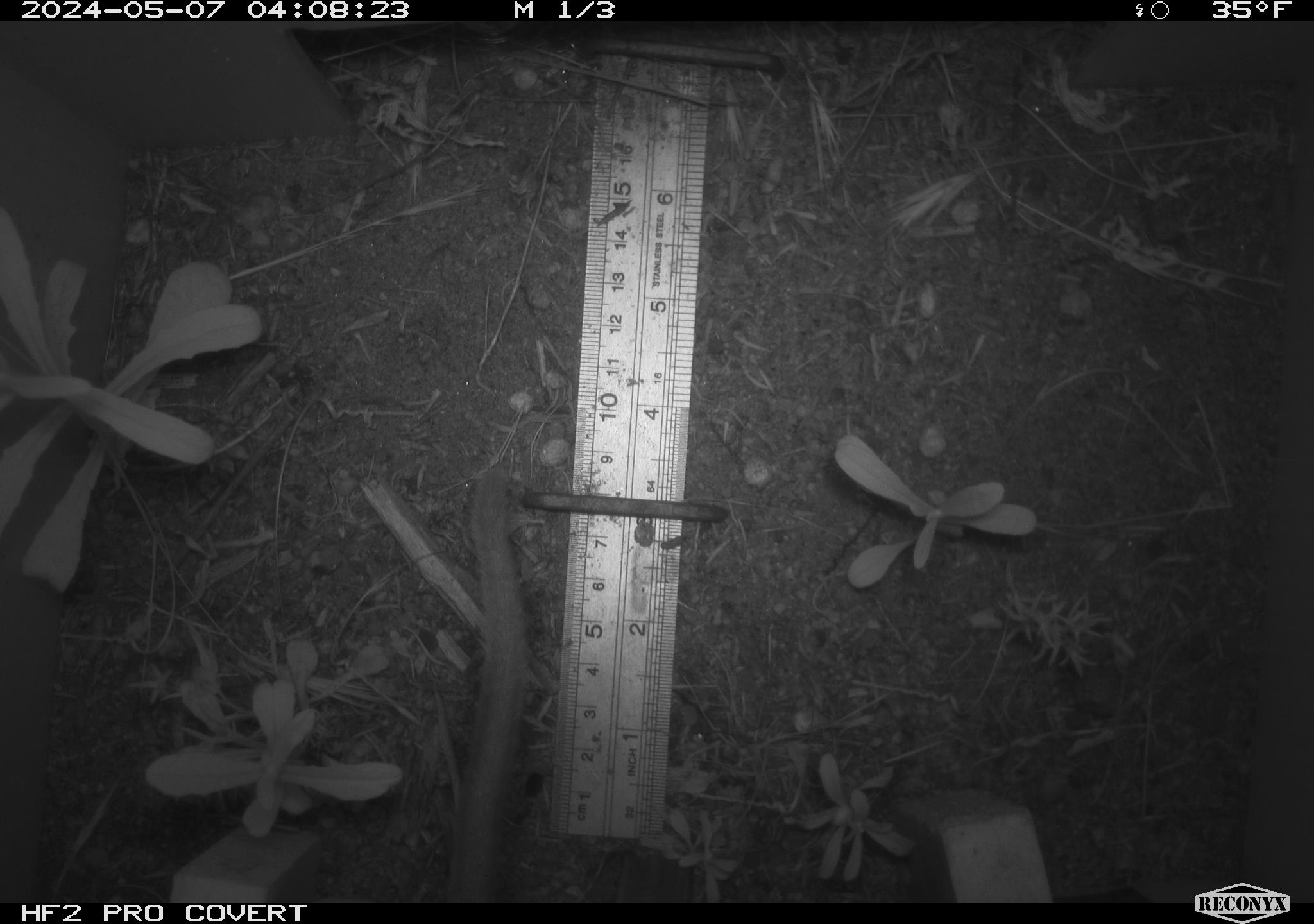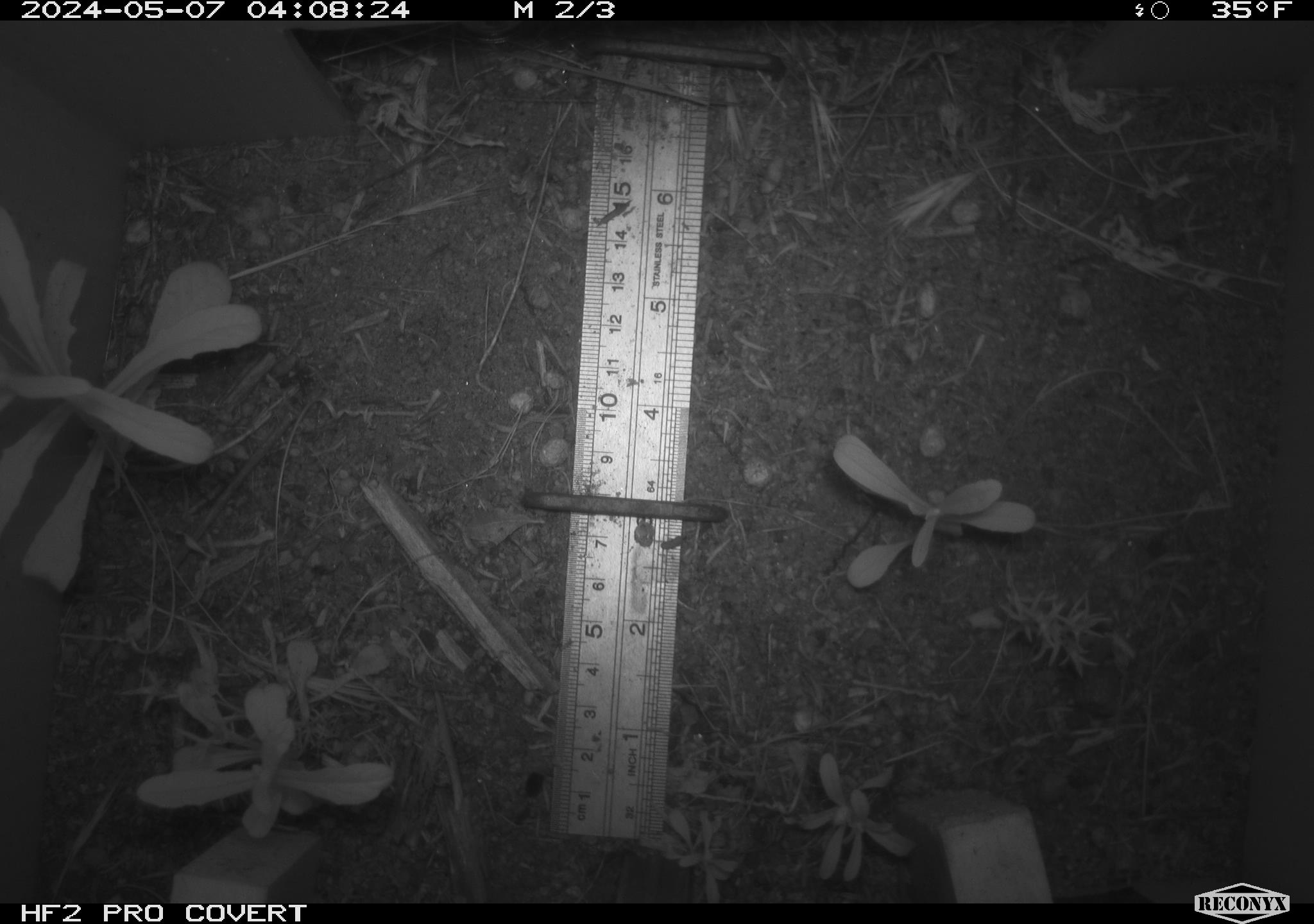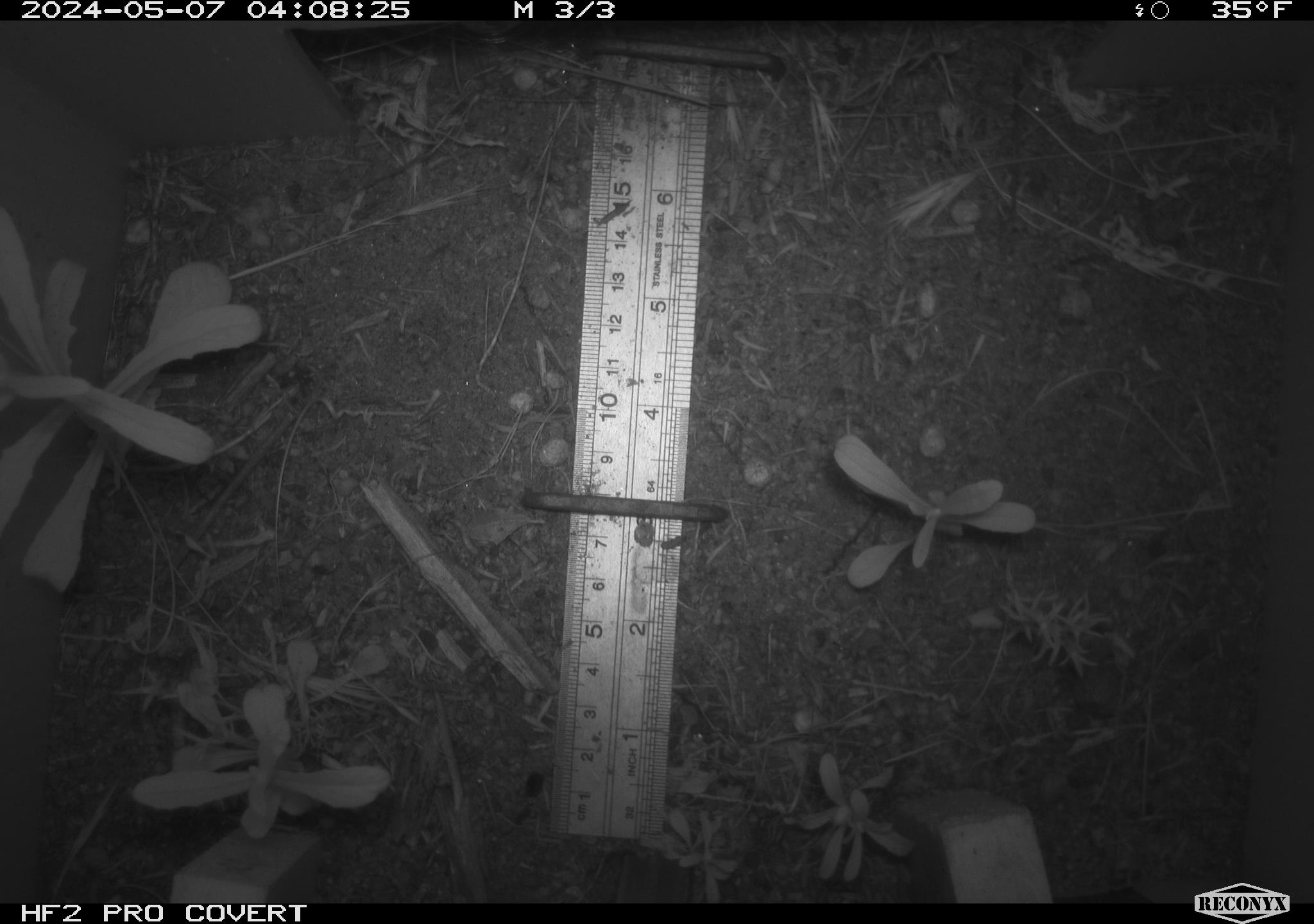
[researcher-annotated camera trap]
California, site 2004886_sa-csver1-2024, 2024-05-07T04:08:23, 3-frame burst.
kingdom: Animalia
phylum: Chordata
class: Mammalia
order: Rodentia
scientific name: Rodentia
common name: rodent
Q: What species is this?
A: Rodent (Rodentia).